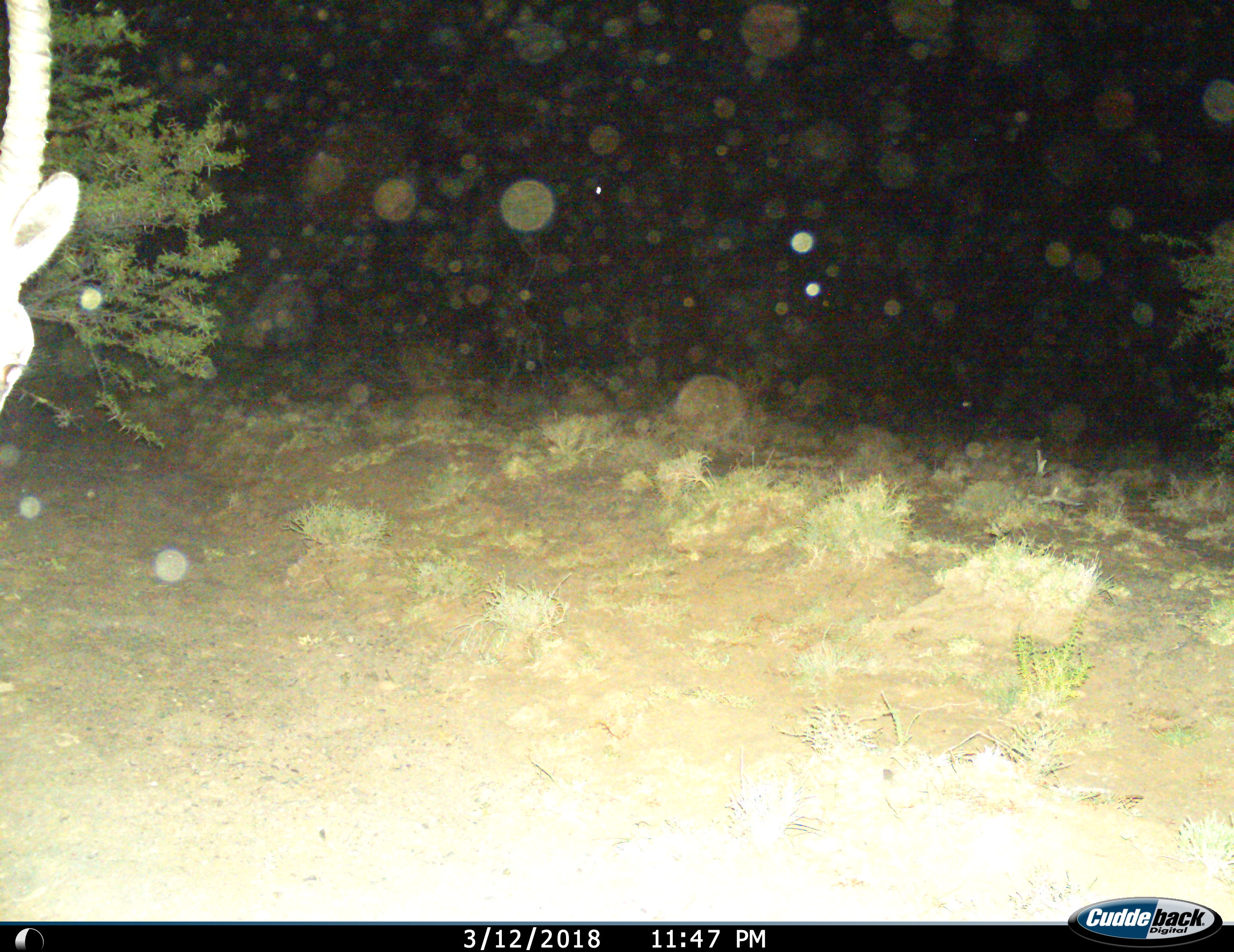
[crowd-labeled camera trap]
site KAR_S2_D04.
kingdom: Animalia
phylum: Chordata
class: Mammalia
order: Artiodactyla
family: Bovidae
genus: Oryx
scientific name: Oryx gazella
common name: gemsbok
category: oryx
Oryx (gemsbok) (Oryx gazella), count 1. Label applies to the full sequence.